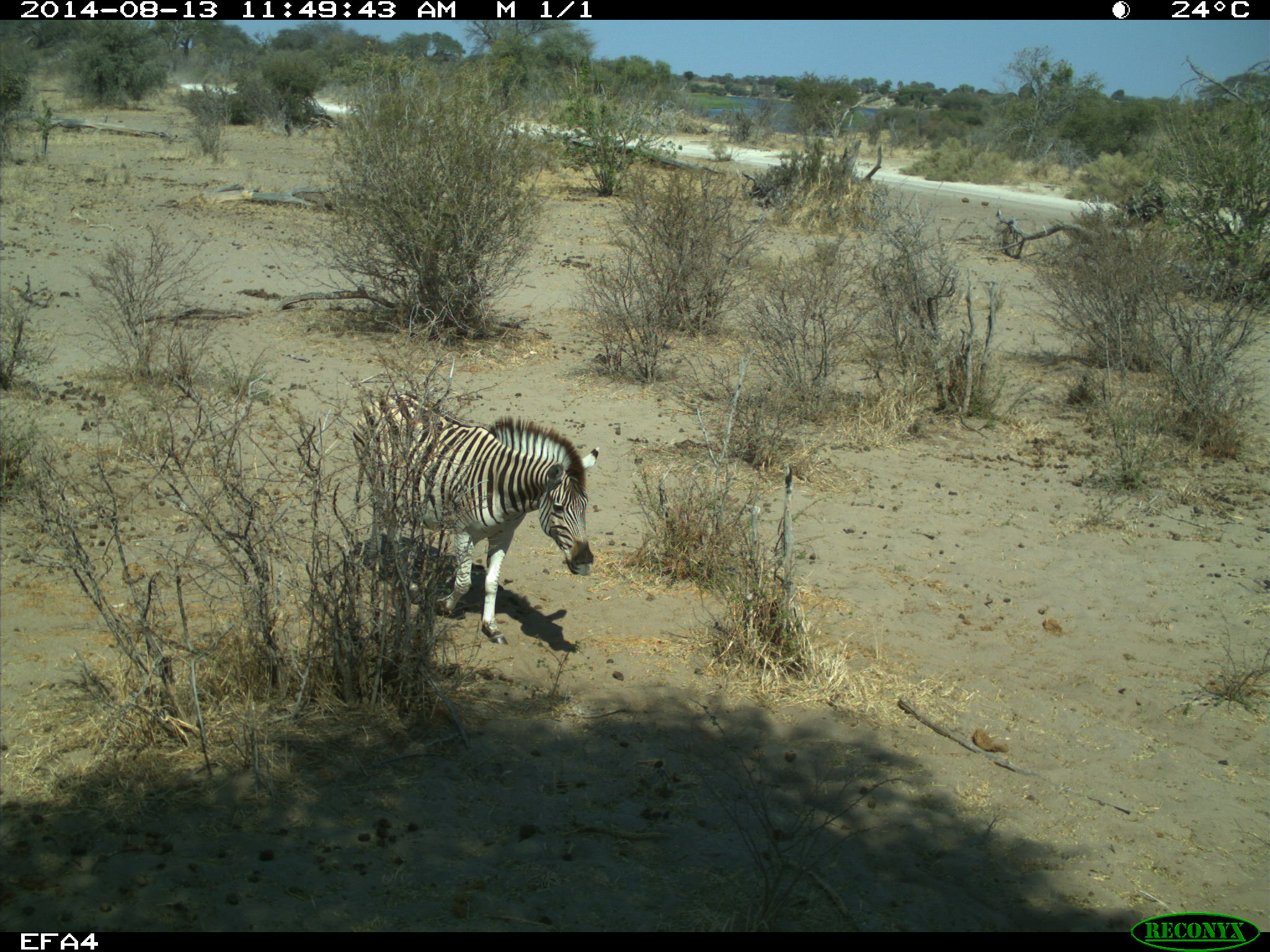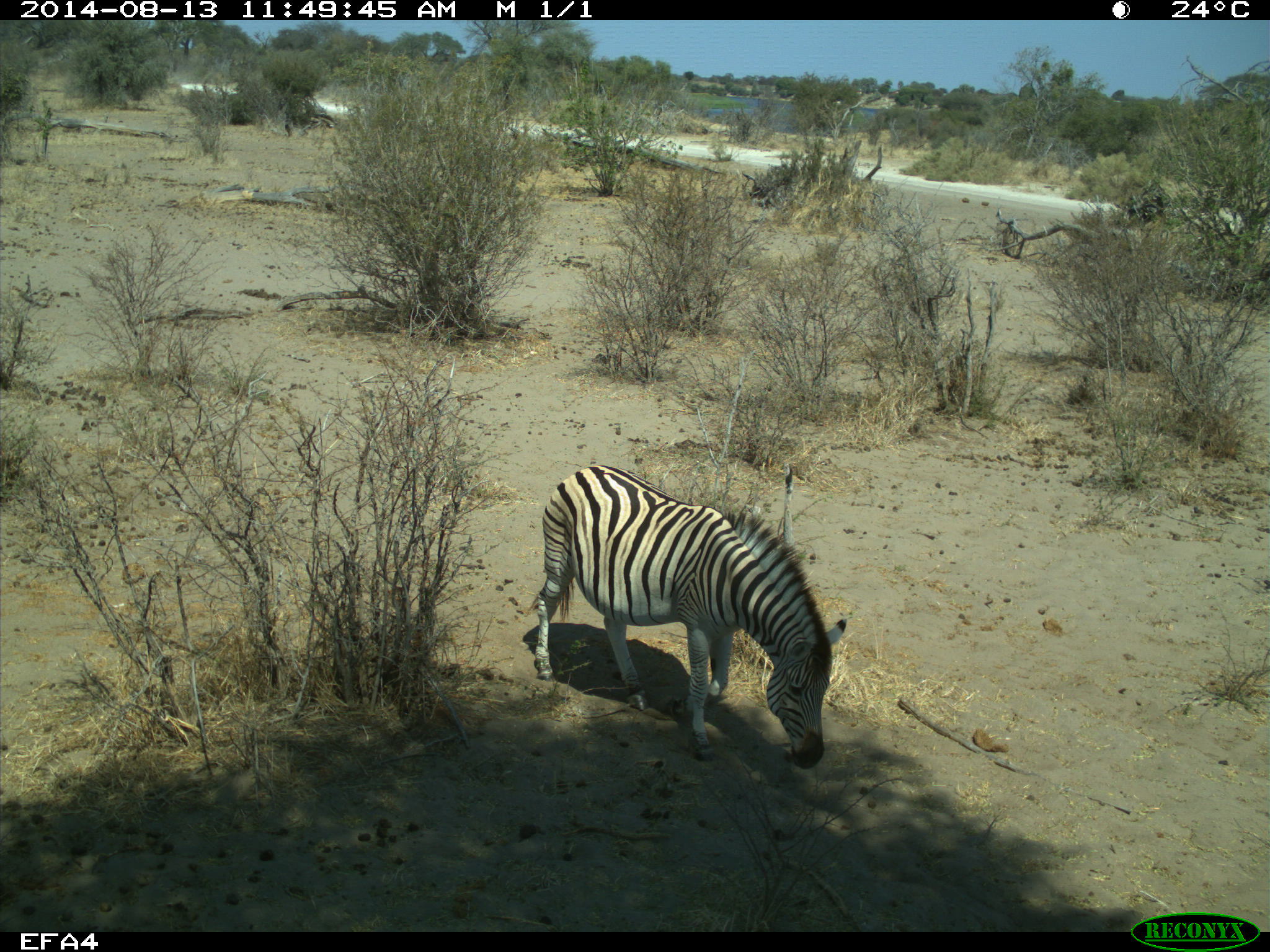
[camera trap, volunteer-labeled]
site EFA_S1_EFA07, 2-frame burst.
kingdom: Animalia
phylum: Chordata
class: Mammalia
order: Perissodactyla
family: Equidae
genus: Equus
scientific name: Equus quagga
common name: plains zebra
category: zebraplains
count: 1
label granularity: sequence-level